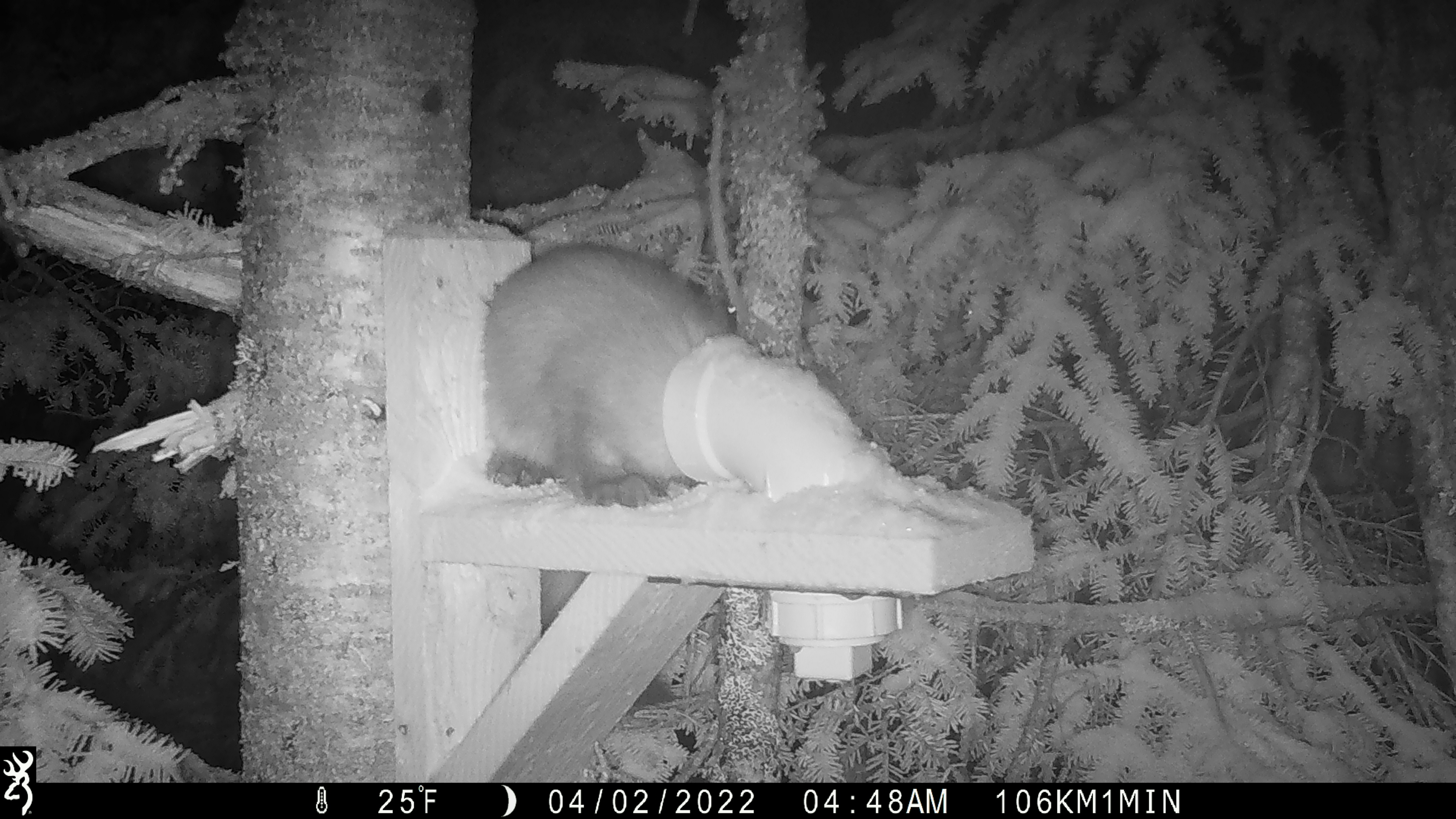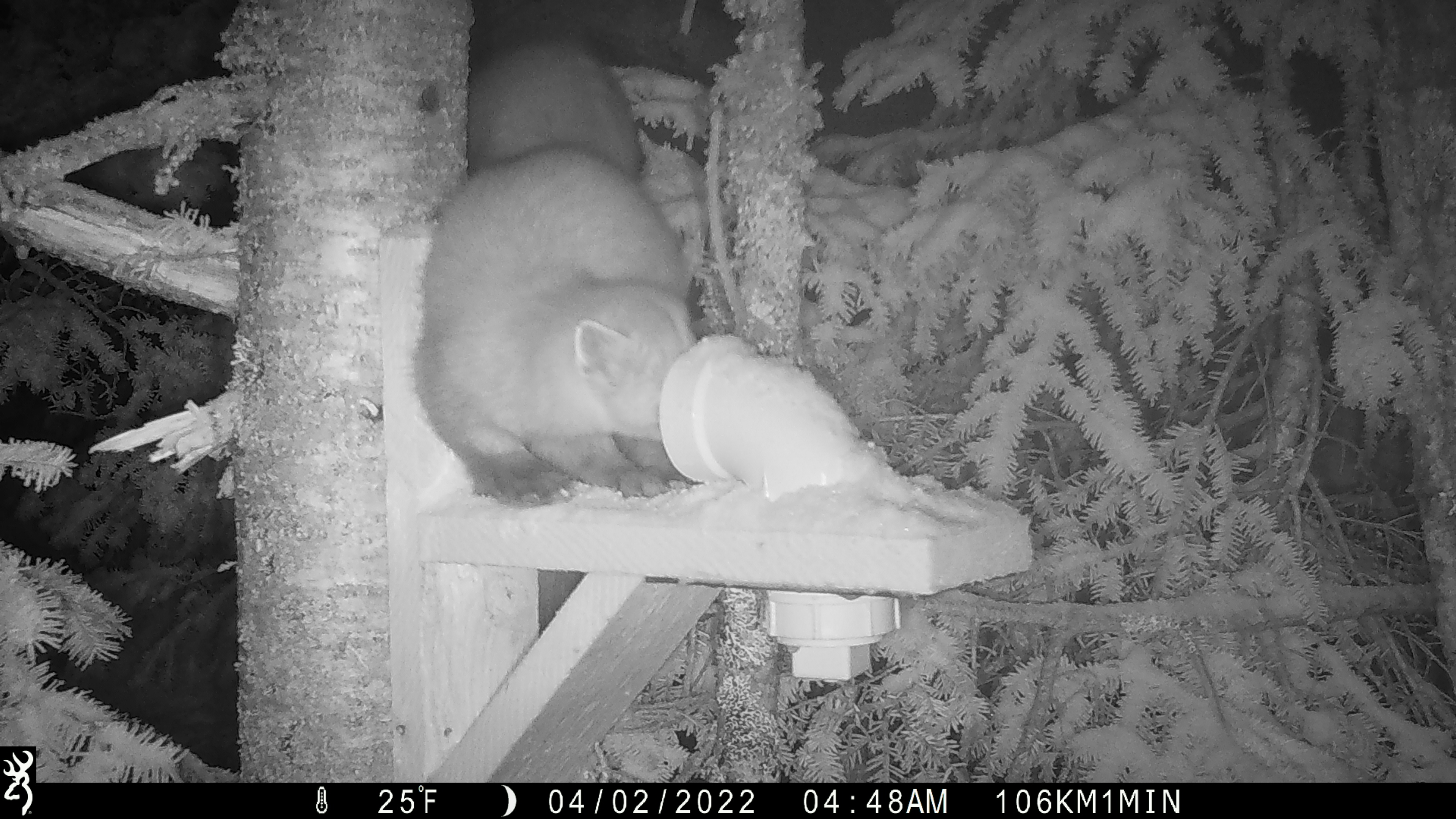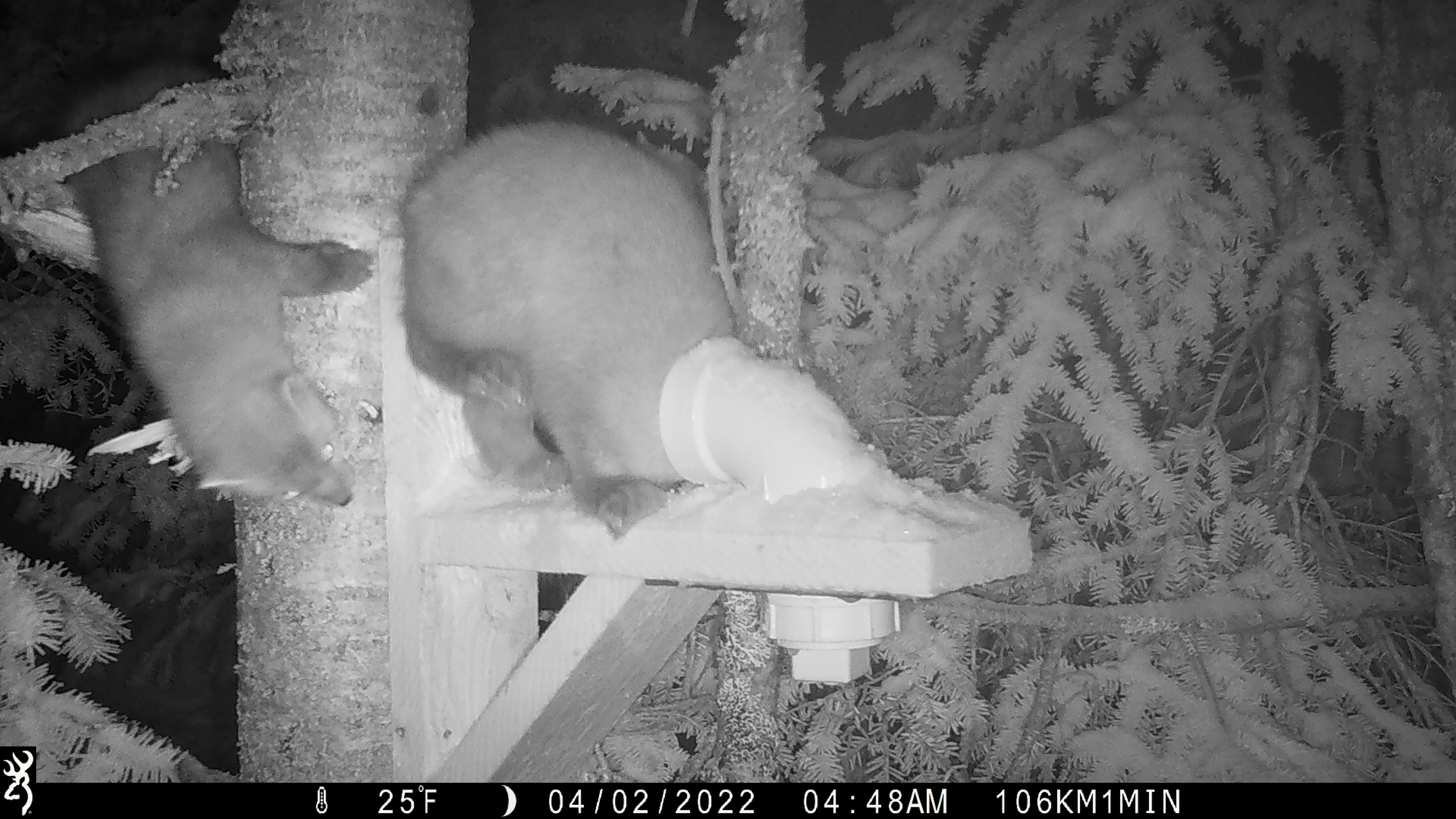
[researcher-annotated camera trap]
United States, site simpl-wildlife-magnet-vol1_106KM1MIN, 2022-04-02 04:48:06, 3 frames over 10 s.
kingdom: Animalia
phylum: Chordata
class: Mammalia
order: Carnivora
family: Mustelidae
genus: Martes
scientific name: Martes americana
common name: american marten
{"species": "american marten (Martes americana)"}